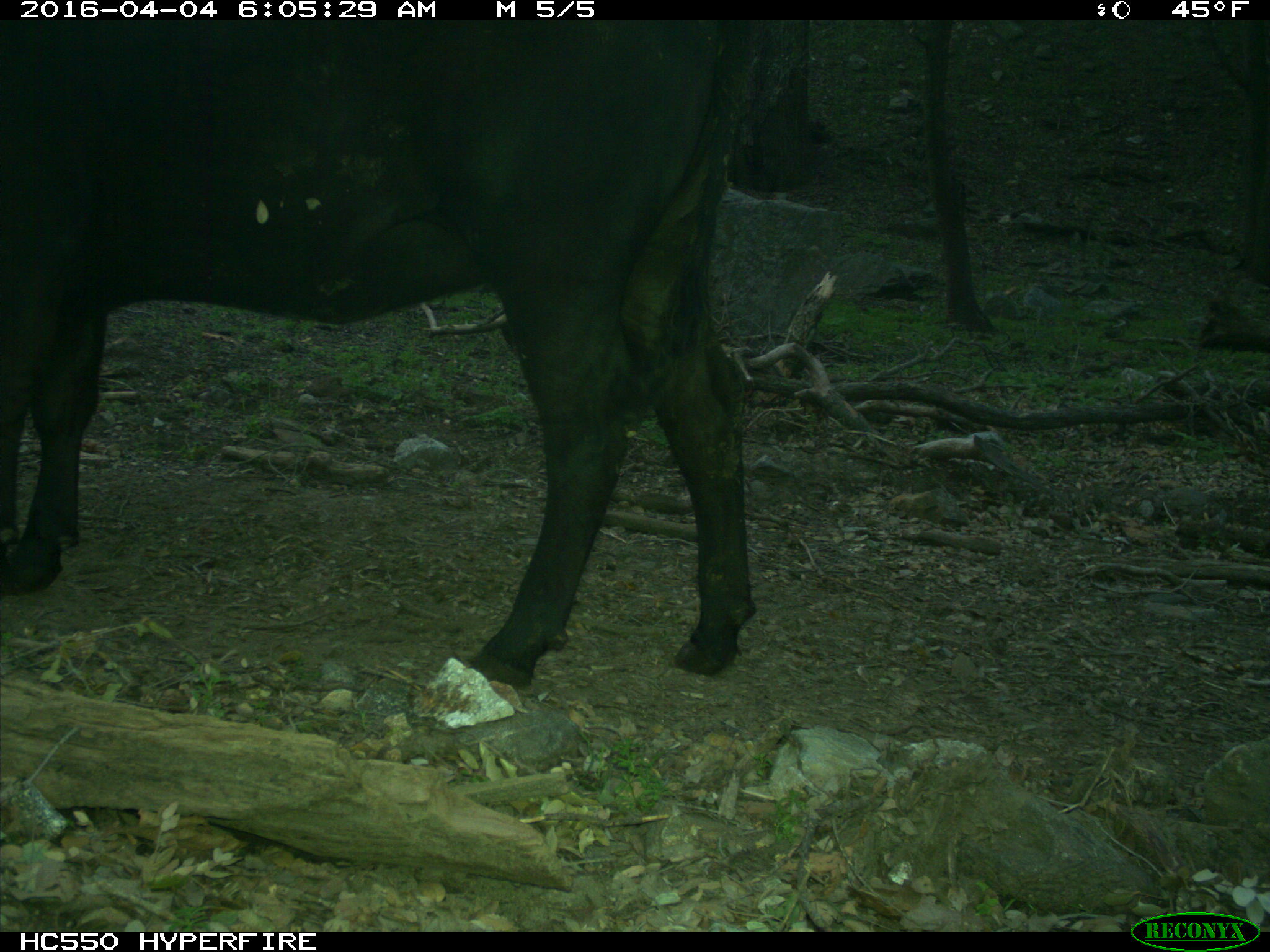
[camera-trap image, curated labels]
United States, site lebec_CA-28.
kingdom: Animalia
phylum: Chordata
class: Mammalia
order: Artiodactyla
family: Bovidae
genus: Bos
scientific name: Bos taurus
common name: domestic cow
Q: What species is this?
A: Bos taurus (domestic cow).